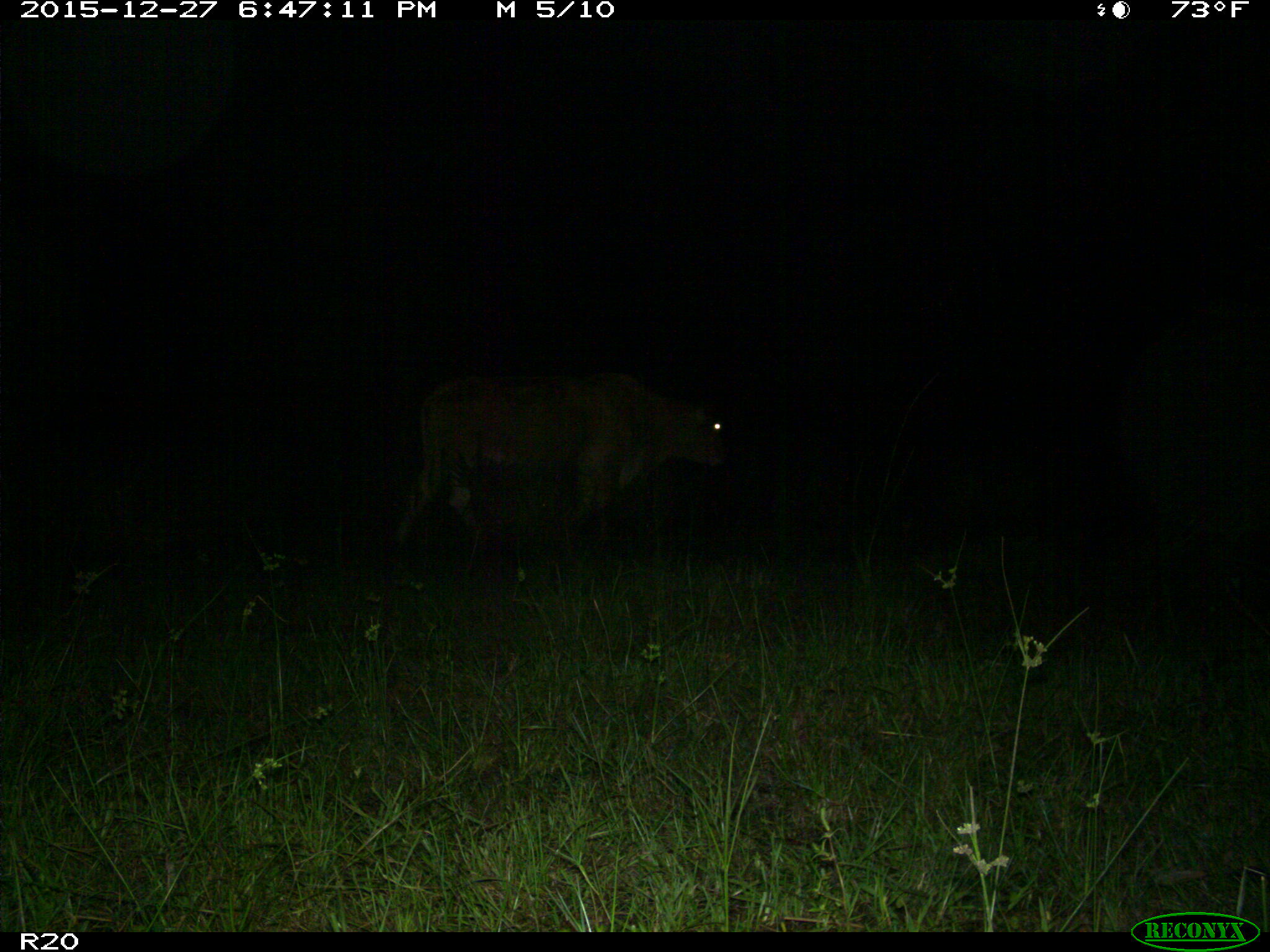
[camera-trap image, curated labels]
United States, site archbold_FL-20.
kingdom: Animalia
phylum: Chordata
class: Mammalia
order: Artiodactyla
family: Bovidae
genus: Bos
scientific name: Bos taurus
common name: domestic cow